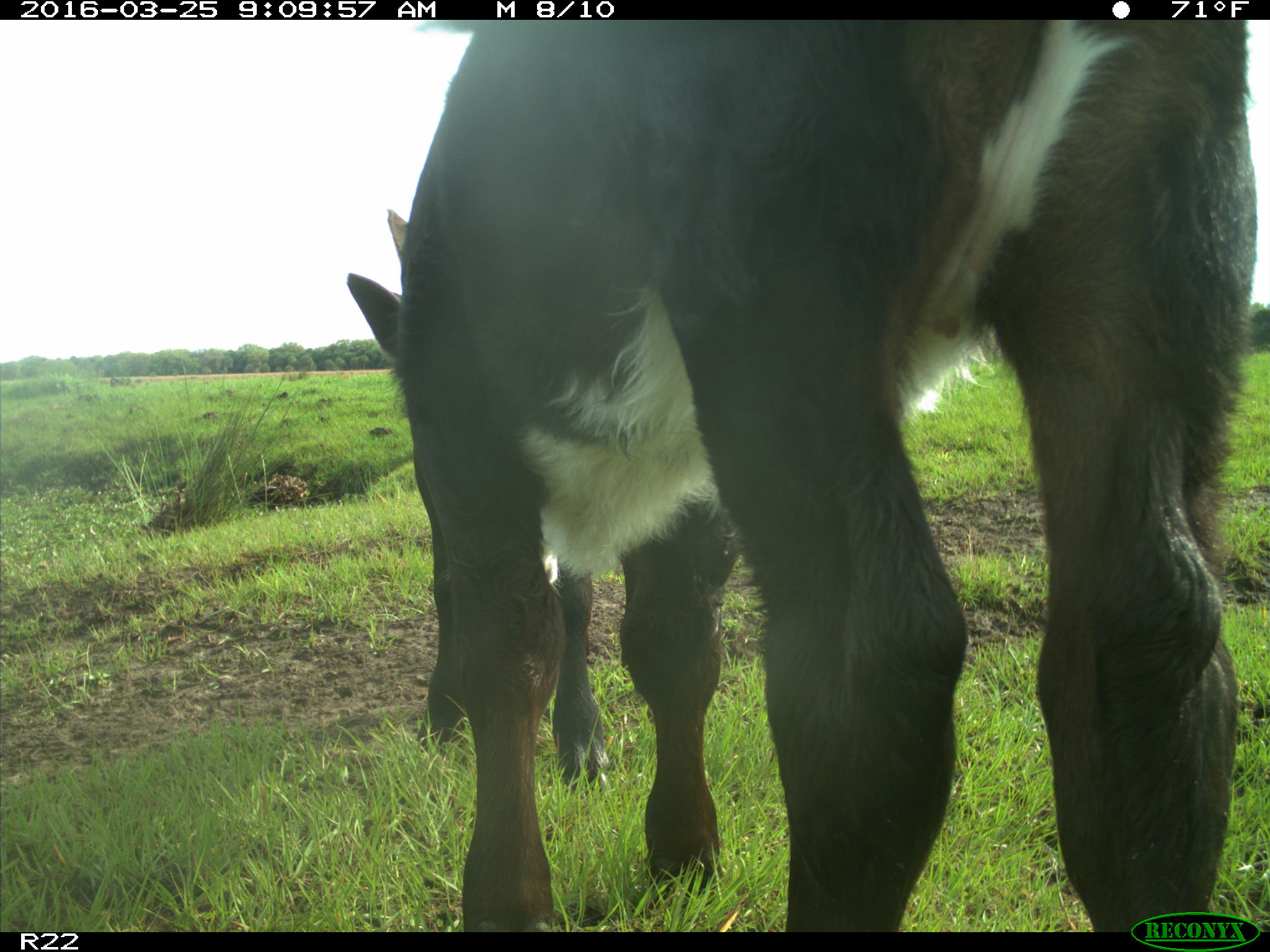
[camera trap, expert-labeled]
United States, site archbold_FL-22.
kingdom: Animalia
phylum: Chordata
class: Mammalia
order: Artiodactyla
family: Bovidae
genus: Bos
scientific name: Bos taurus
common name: domestic cow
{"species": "Bos taurus (domestic cow)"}